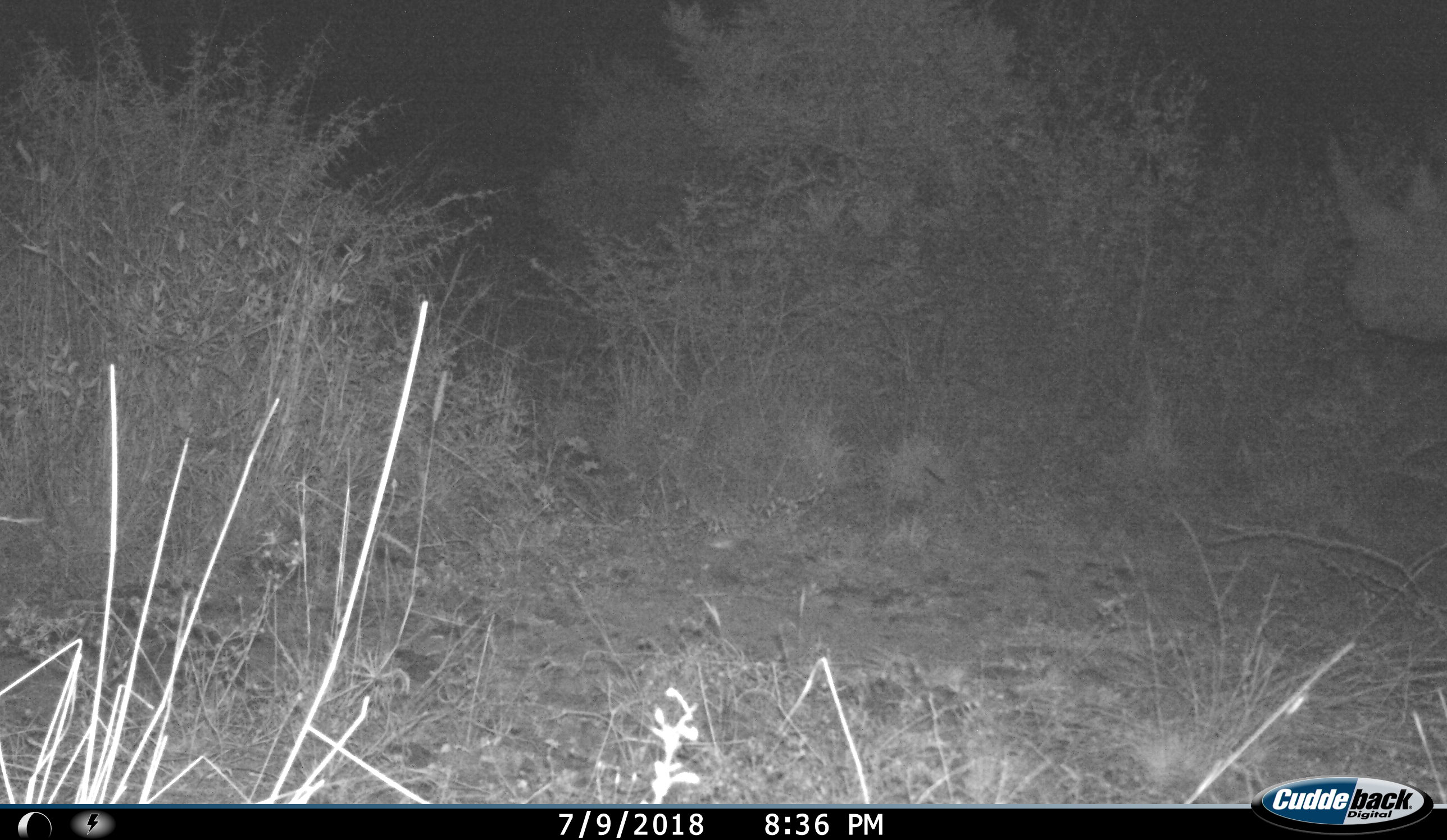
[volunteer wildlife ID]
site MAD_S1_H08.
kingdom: Animalia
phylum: Chordata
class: Mammalia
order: Perissodactyla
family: Rhinocerotidae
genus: Diceros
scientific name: Diceros bicornis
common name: black rhinoceros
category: rhinocerosblack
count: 1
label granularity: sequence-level